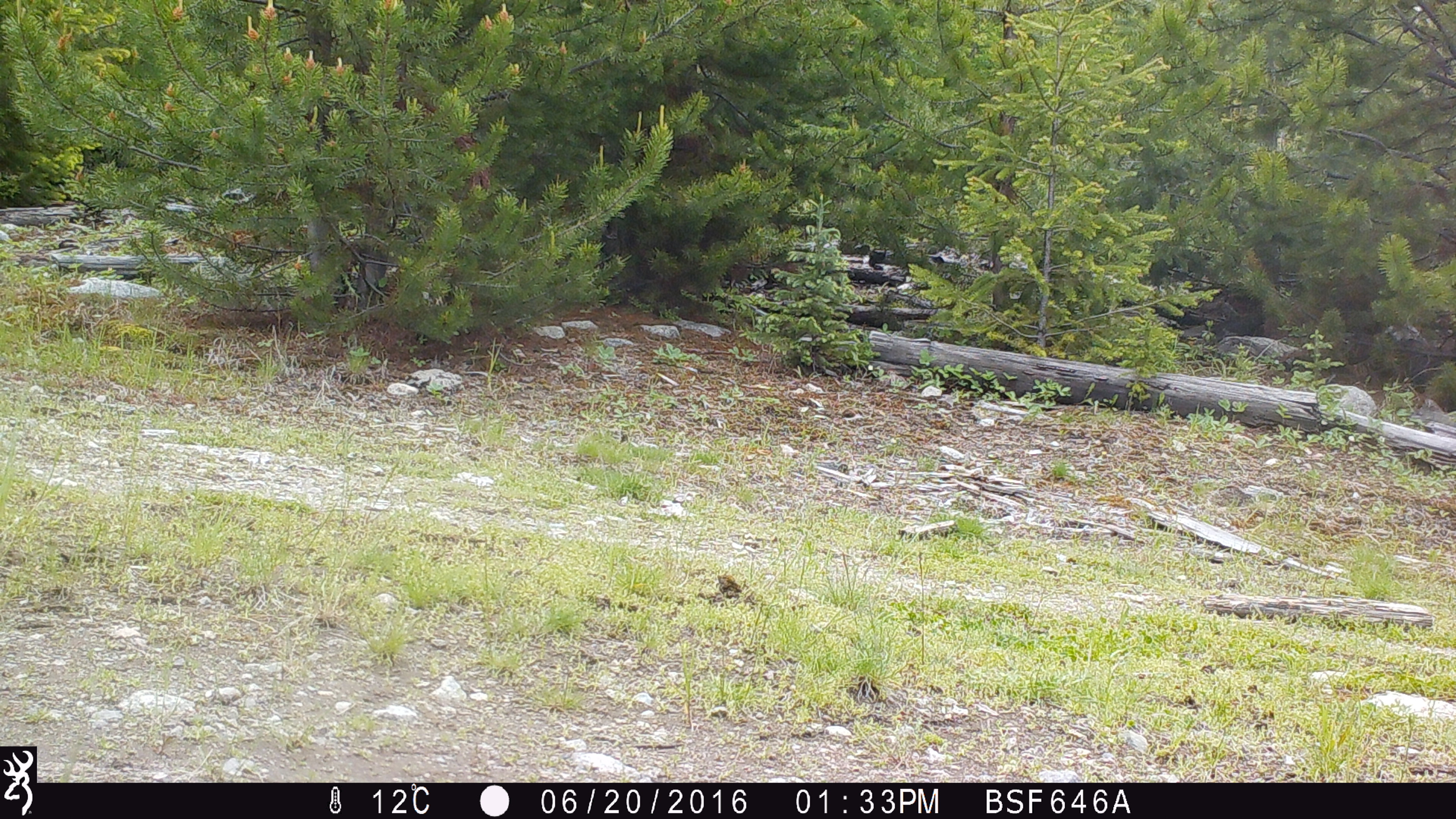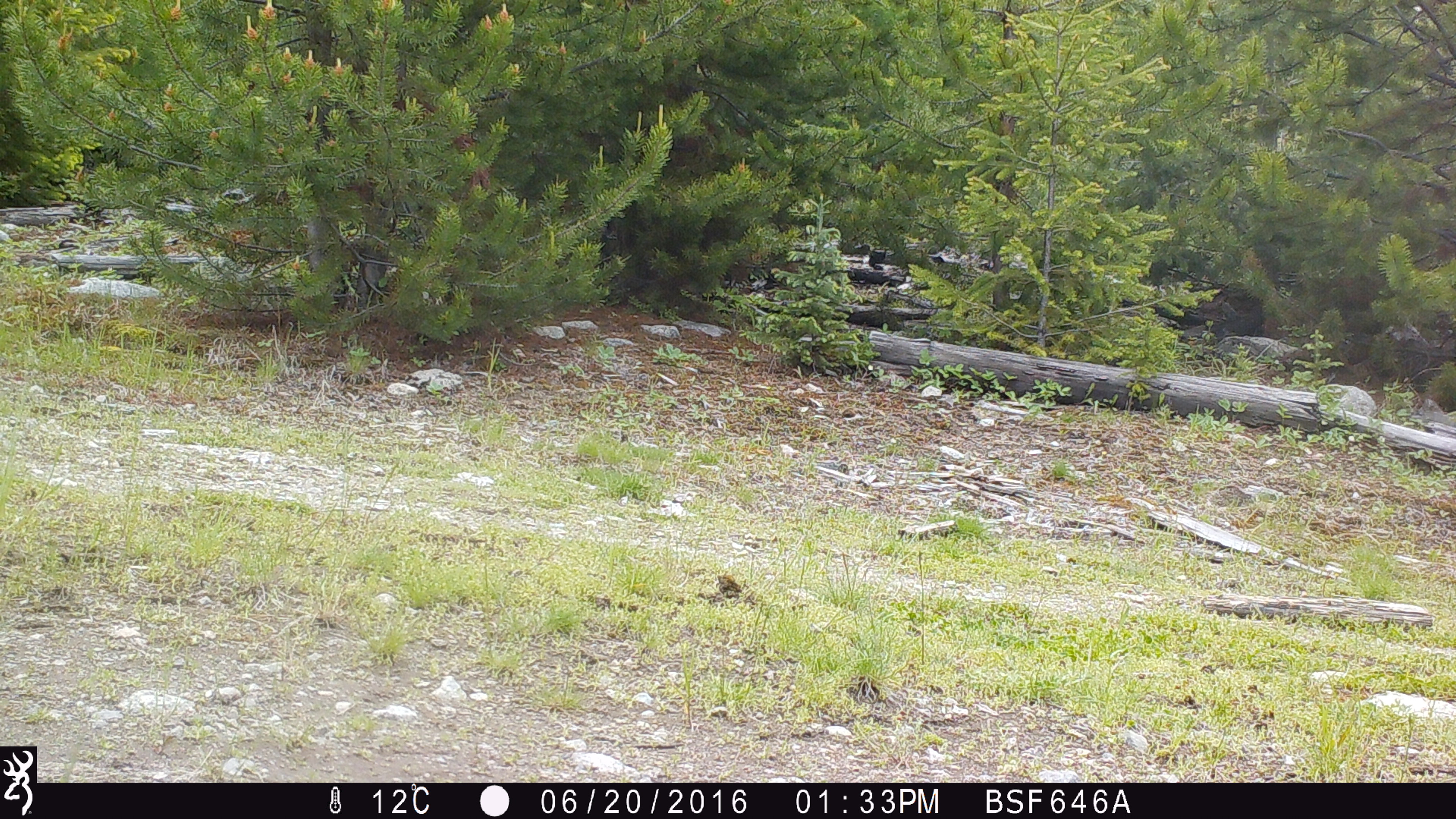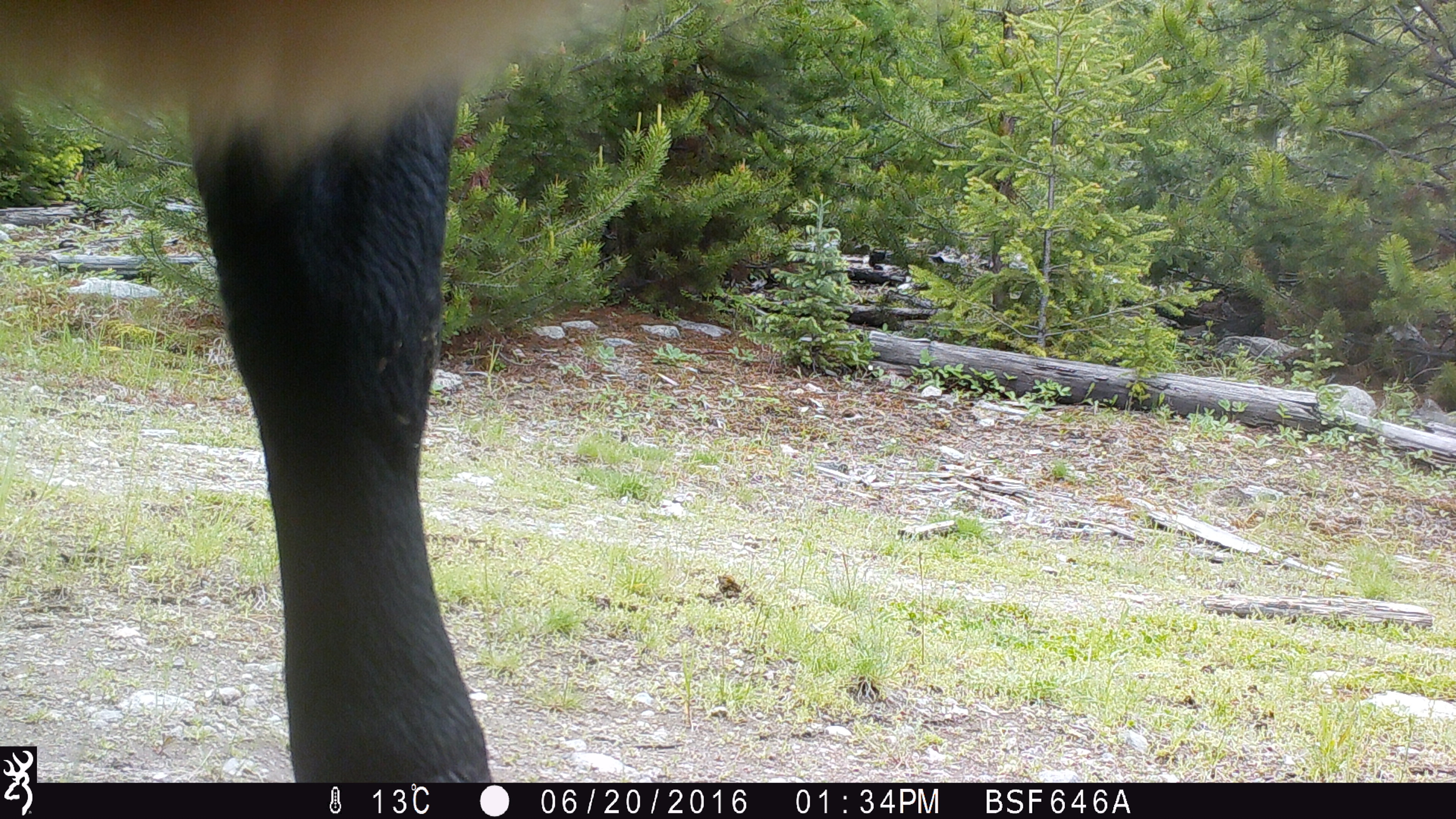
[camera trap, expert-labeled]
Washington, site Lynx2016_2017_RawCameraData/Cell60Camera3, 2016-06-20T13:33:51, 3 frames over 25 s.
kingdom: Animalia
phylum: Chordata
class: Mammalia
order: Artiodactyla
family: Bovidae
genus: Bos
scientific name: Bos taurus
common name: domestic cattle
Domestic cattle (Bos taurus). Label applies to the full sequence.